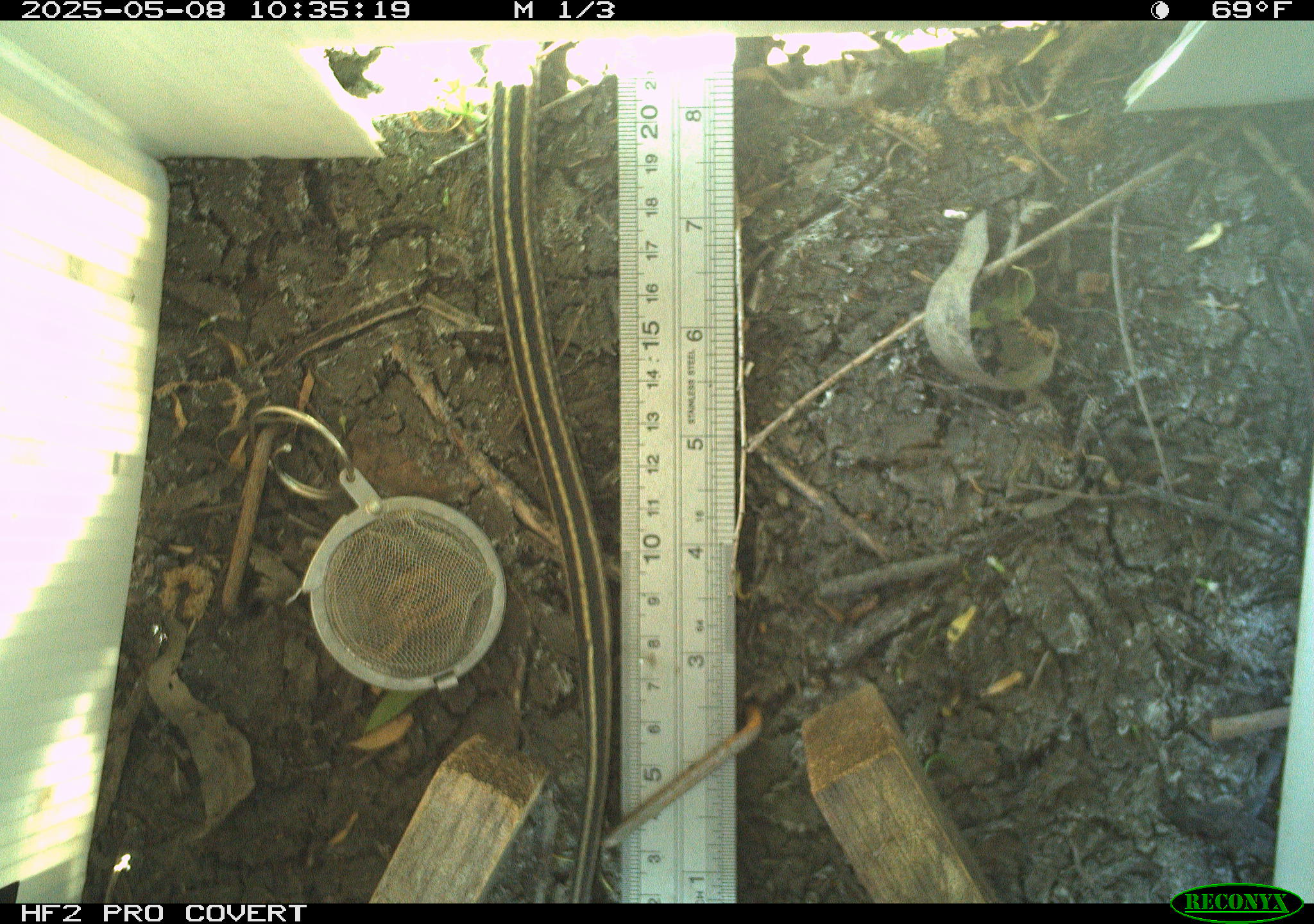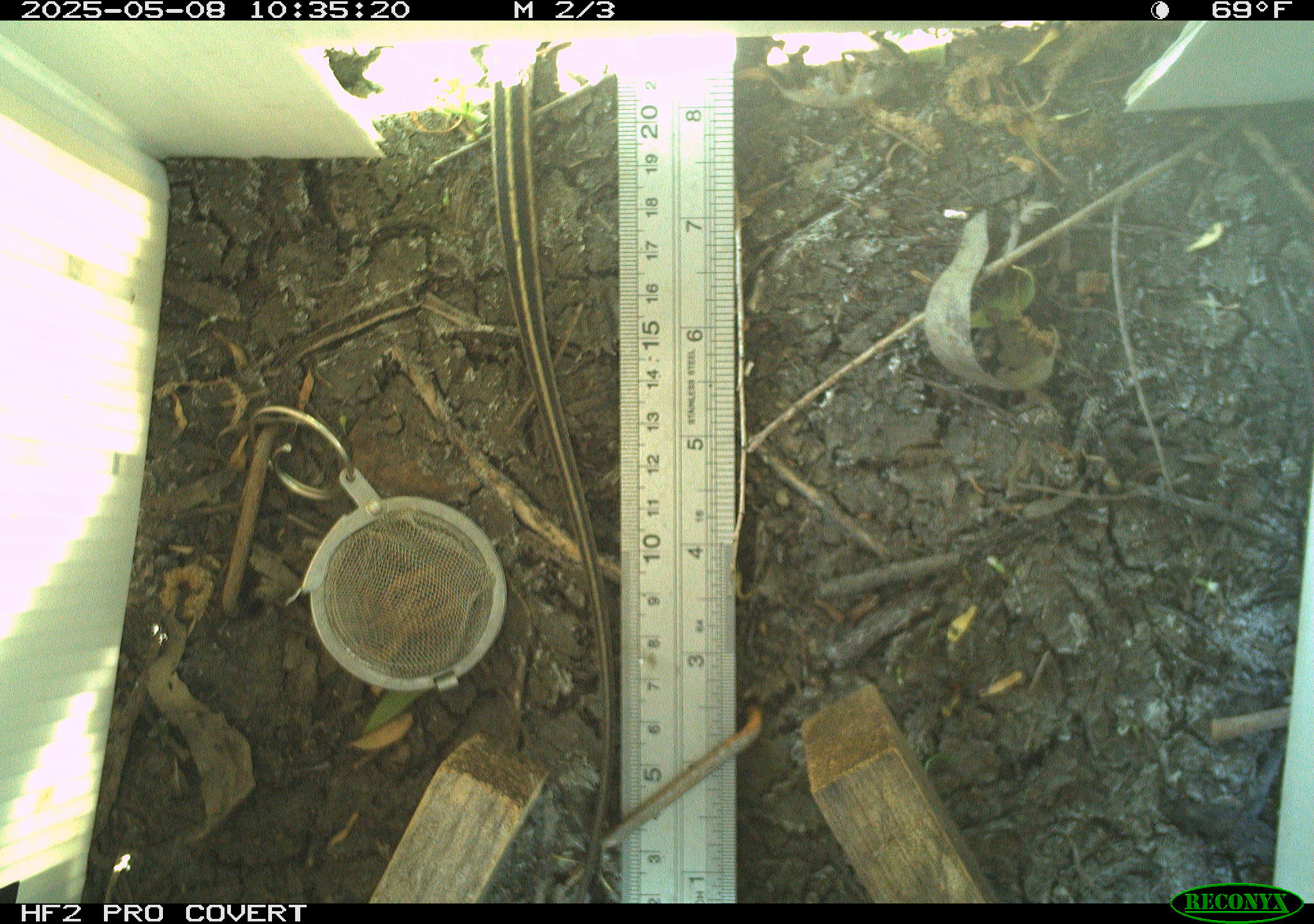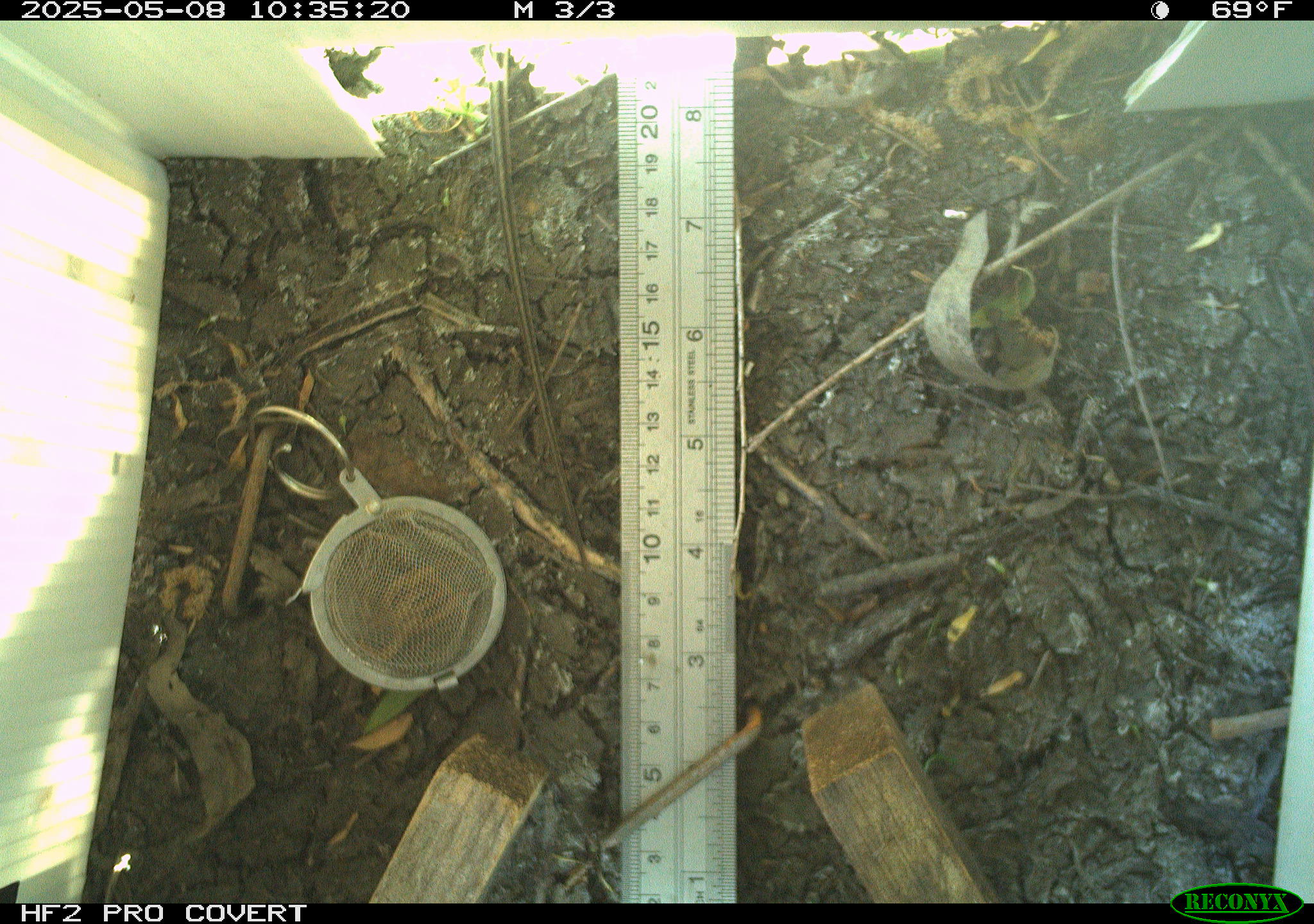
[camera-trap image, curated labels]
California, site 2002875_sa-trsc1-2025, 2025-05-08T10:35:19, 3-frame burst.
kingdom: Animalia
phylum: Chordata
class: Reptilia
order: Squamata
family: Colubridae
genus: Thamnophis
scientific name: Thamnophis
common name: american gartersnakes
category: thamnophis species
Thamnophis species (american gartersnakes) (Thamnophis).